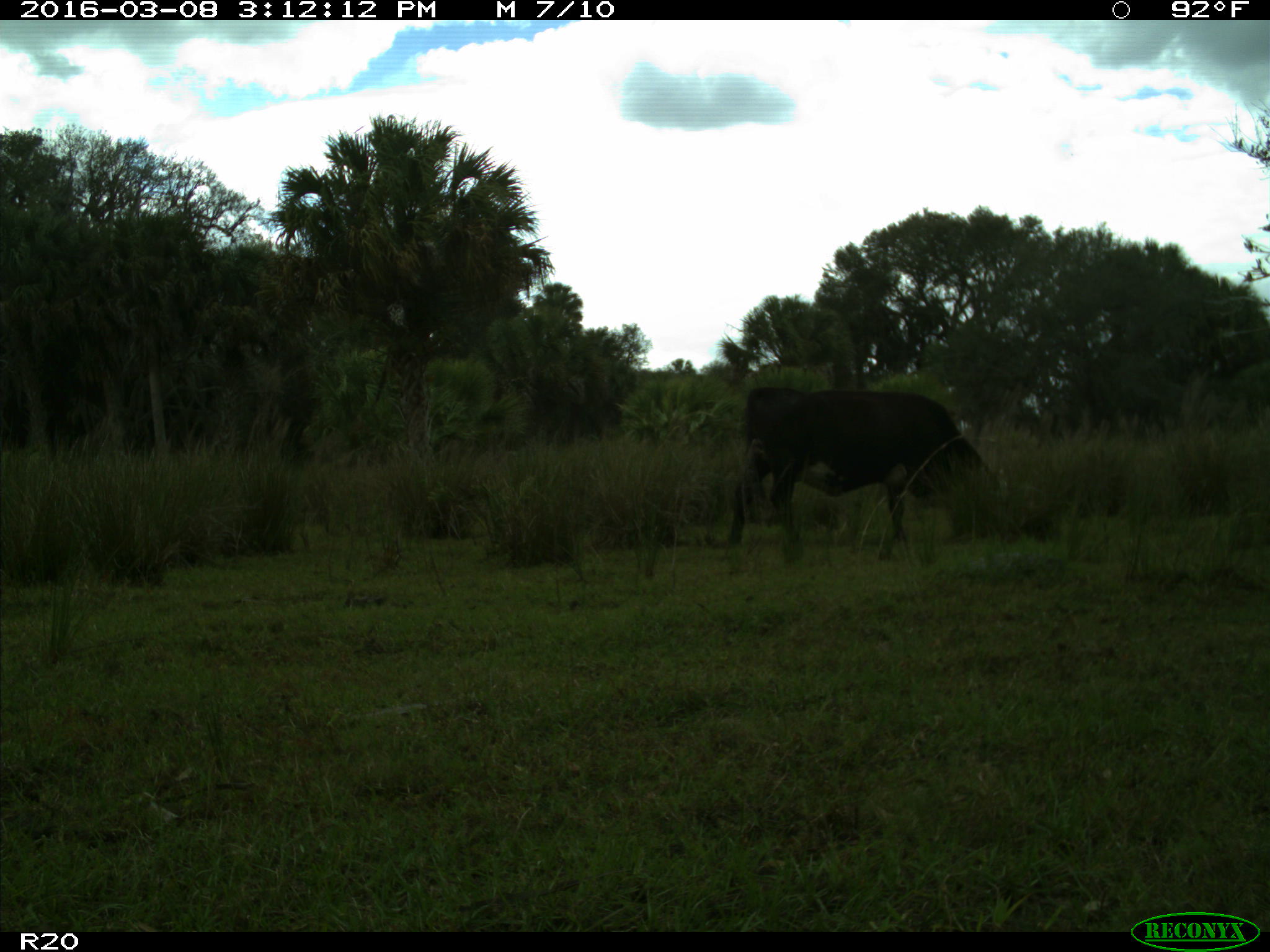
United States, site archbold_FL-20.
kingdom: Animalia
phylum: Chordata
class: Mammalia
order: Artiodactyla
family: Bovidae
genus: Bos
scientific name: Bos taurus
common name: domestic cow